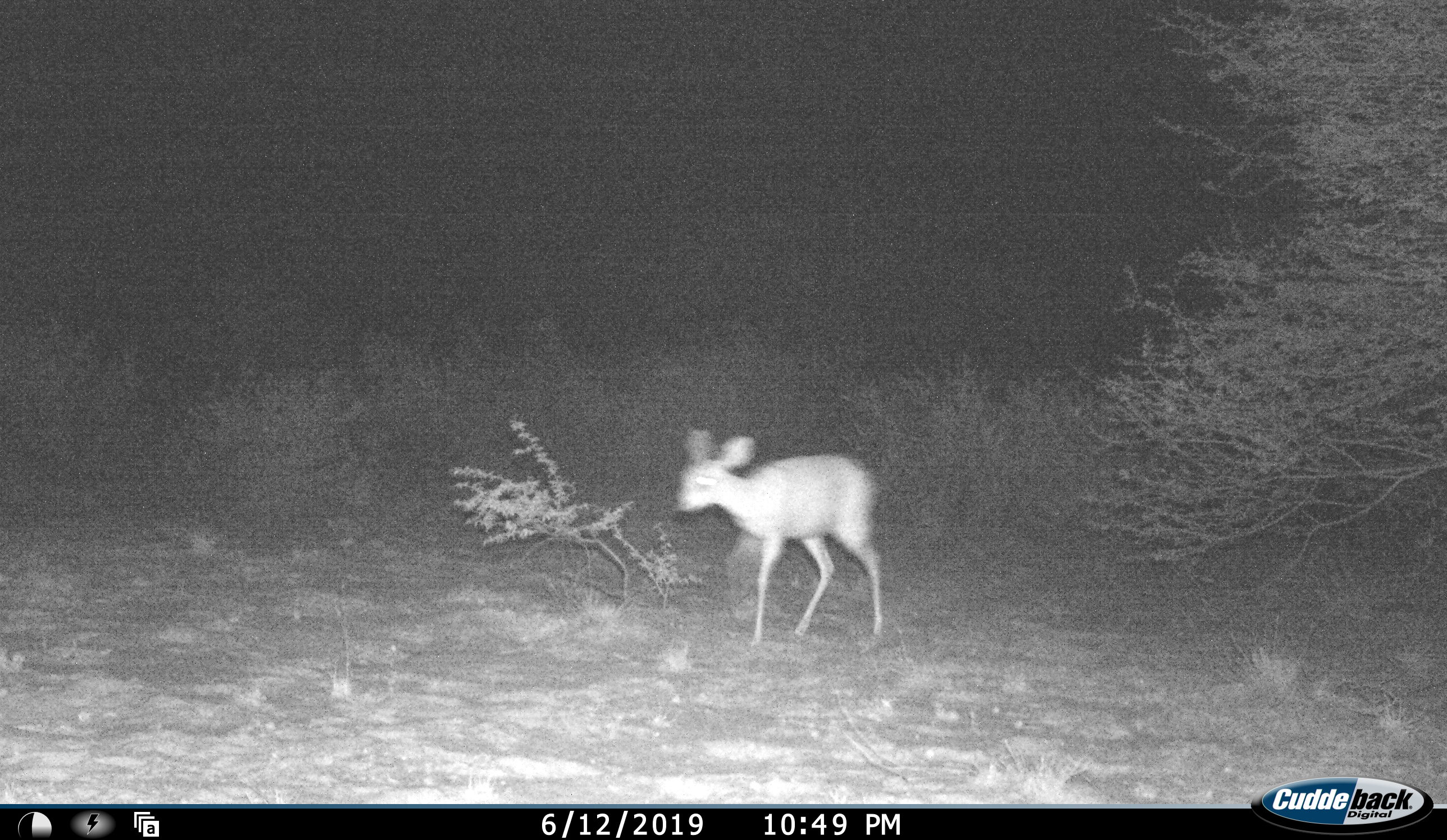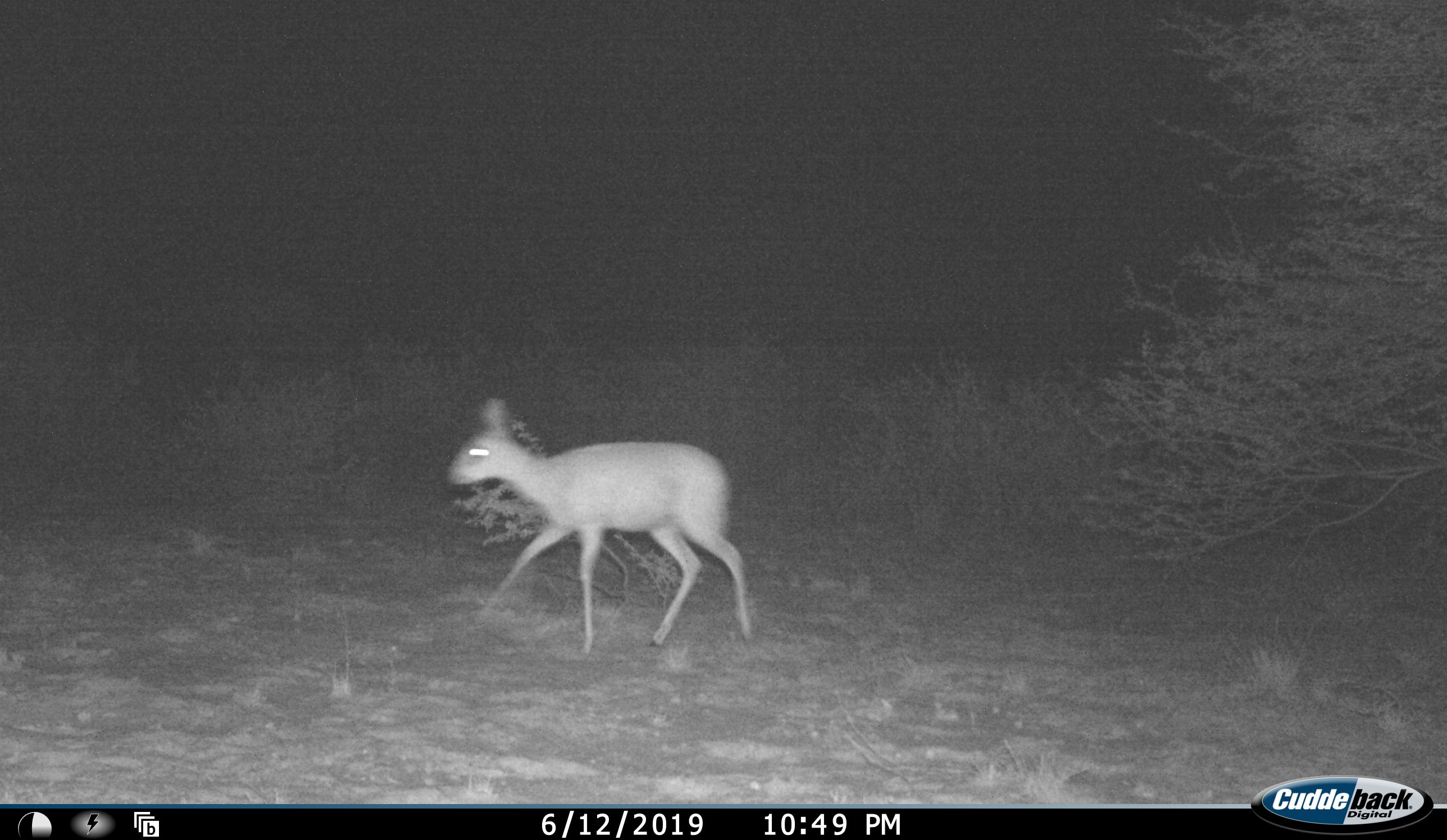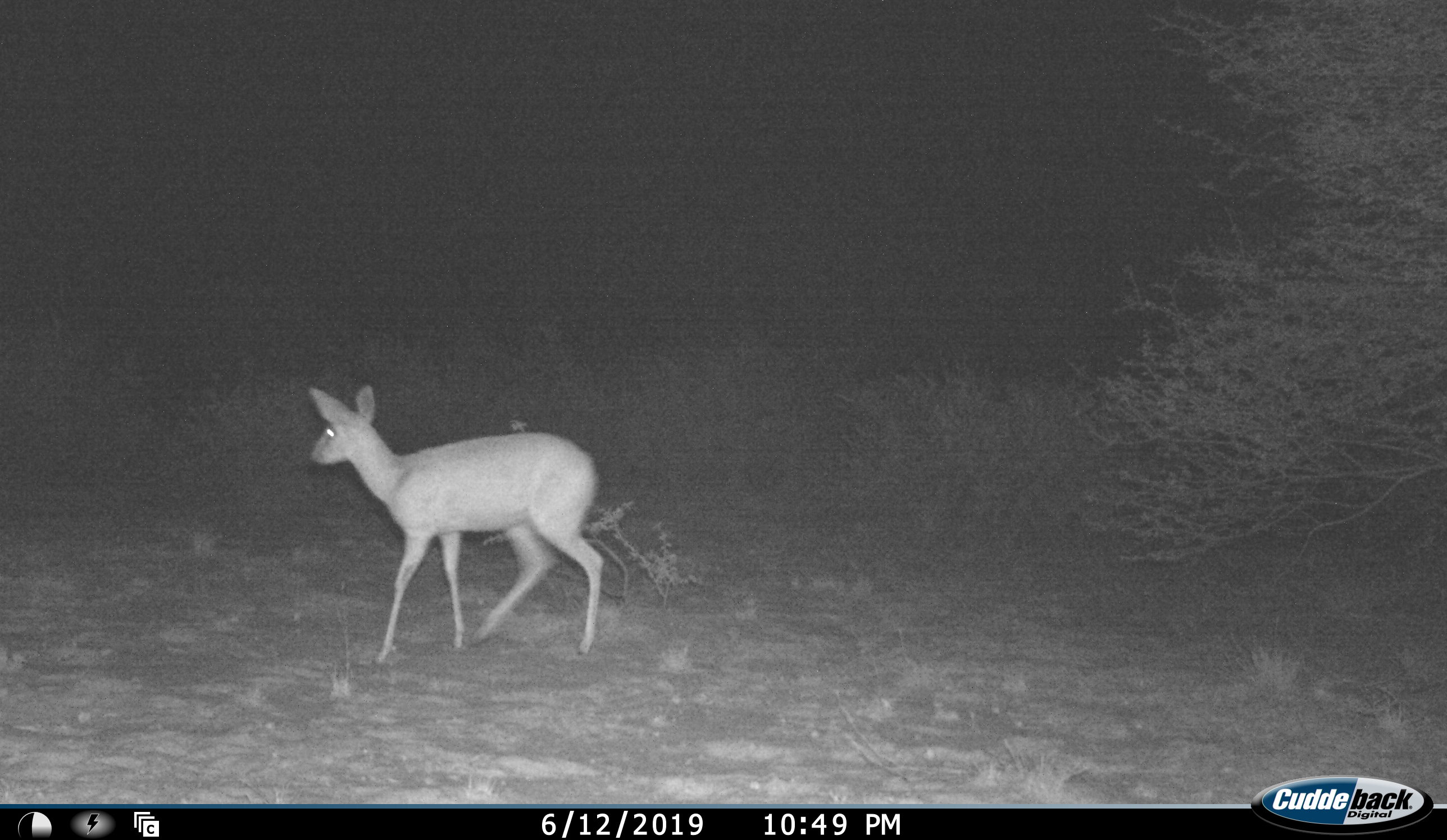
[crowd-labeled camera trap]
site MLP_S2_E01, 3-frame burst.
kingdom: Animalia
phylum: Chordata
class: Mammalia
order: Artiodactyla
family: Bovidae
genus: Raphicerus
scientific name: Raphicerus campestris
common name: steenbok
Steenbok (Raphicerus campestris), count 1. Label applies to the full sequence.